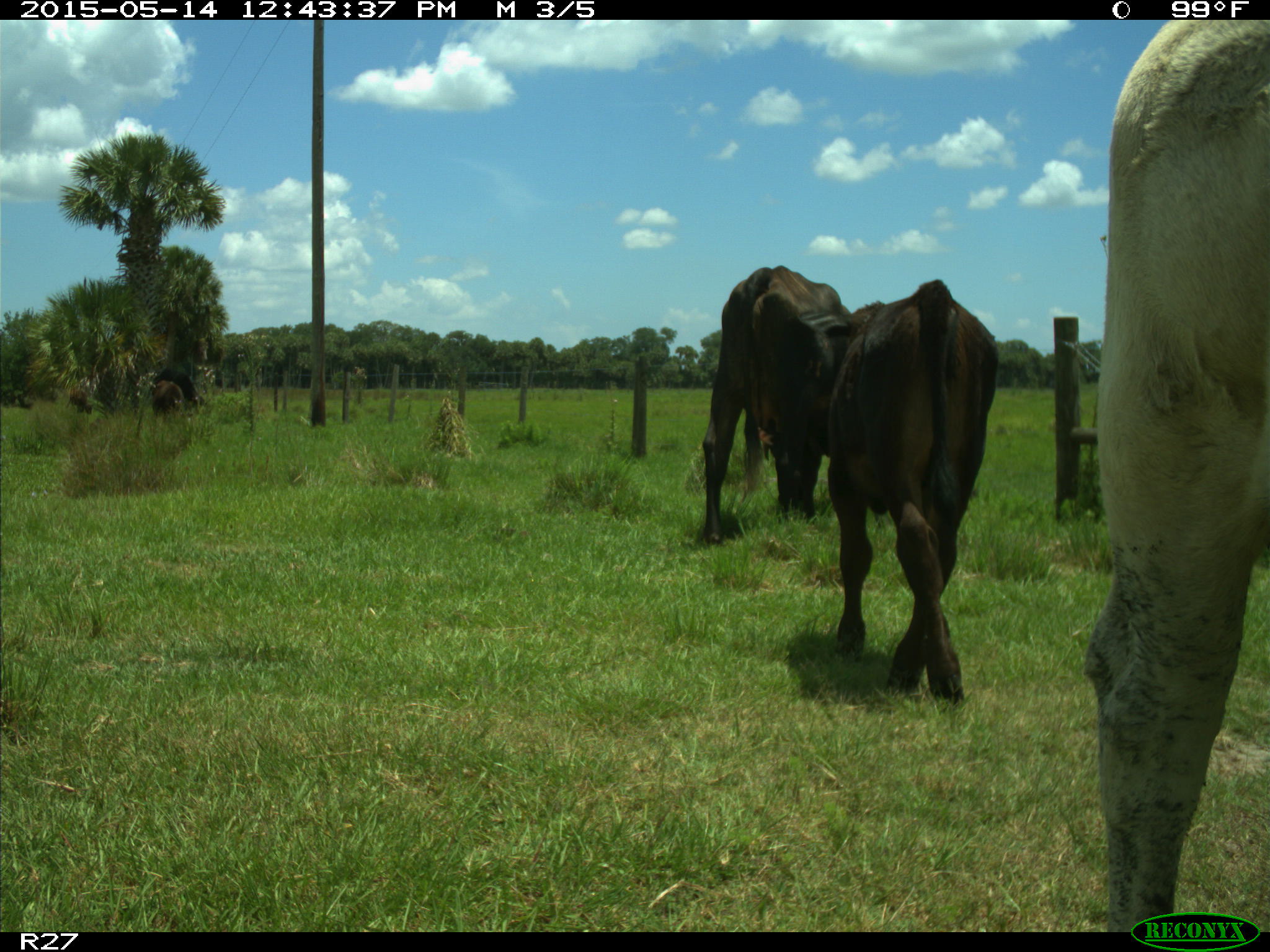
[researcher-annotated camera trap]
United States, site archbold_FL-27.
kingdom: Animalia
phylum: Chordata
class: Mammalia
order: Artiodactyla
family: Bovidae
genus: Bos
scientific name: Bos taurus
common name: domestic cow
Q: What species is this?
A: Bos taurus (domestic cow).